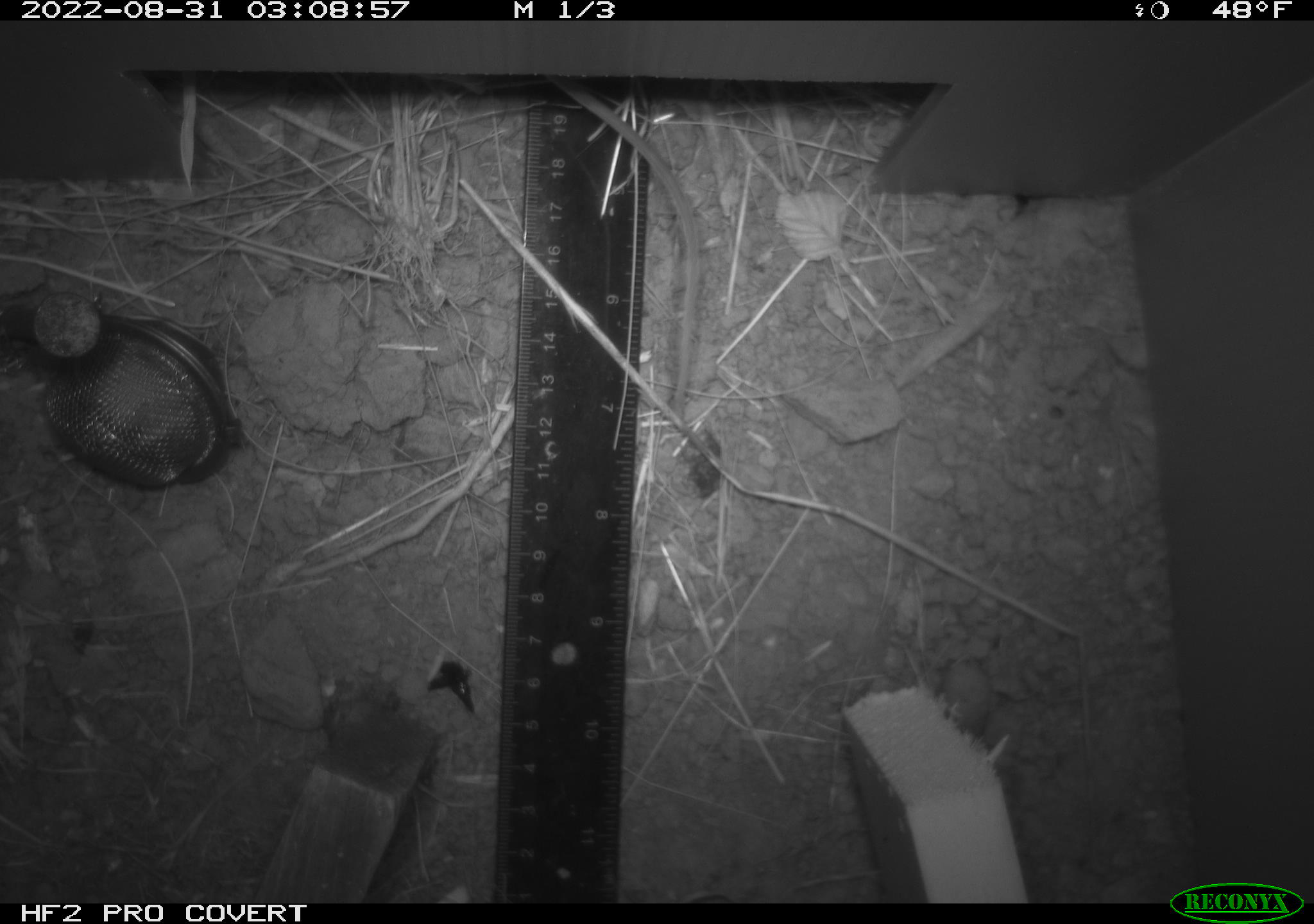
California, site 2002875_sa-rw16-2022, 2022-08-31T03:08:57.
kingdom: Animalia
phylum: Chordata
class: Mammalia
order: Rodentia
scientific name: Rodentia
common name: rodent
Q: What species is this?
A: Rodent (Rodentia).